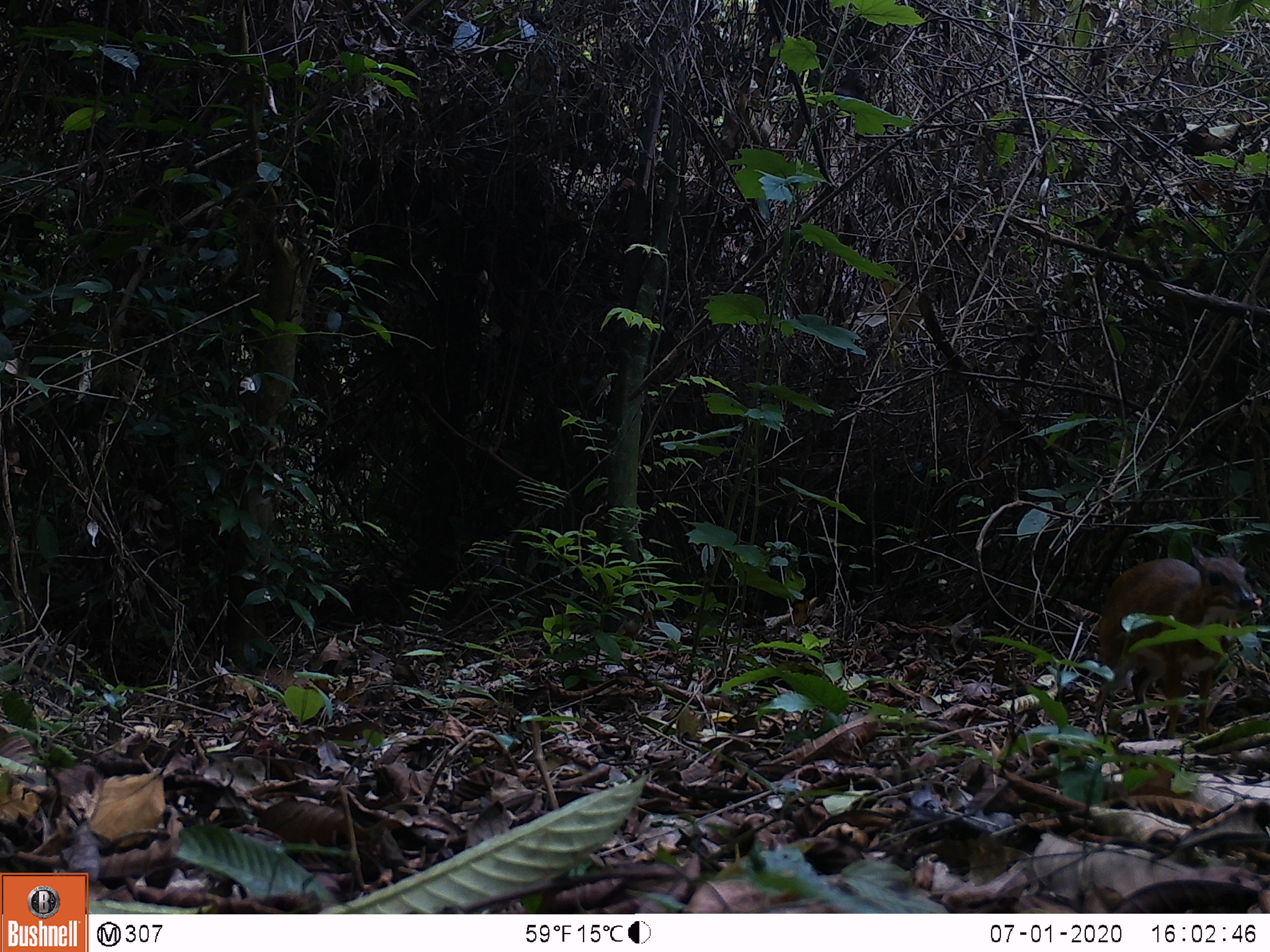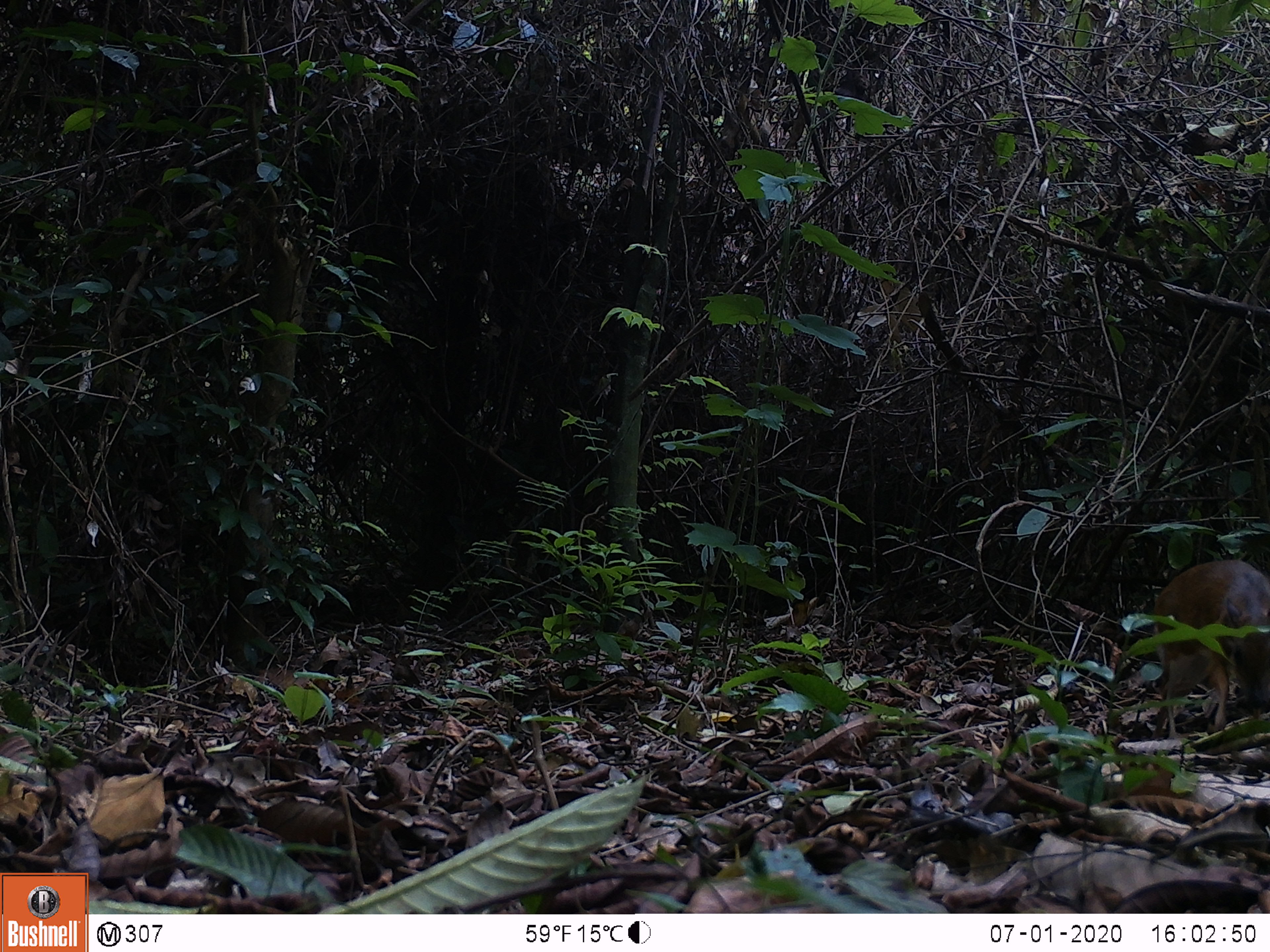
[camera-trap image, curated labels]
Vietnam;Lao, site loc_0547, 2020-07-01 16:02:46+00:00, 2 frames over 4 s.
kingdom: Animalia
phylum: Chordata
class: Mammalia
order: Artiodactyla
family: Tragulidae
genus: Moschiola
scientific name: Moschiola meminna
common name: chevrotain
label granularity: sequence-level